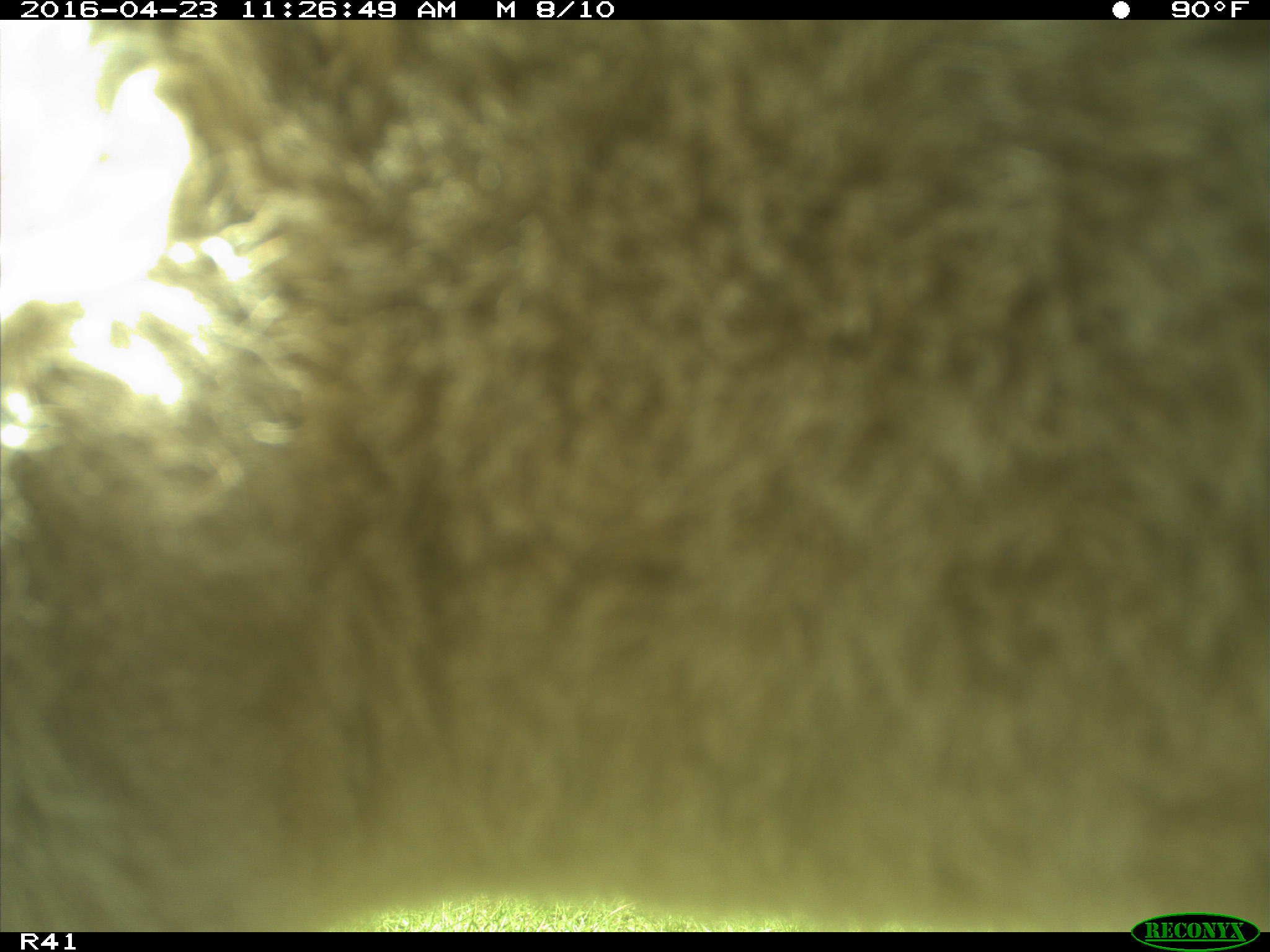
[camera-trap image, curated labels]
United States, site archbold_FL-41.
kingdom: Animalia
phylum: Chordata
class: Mammalia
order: Artiodactyla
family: Bovidae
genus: Bos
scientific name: Bos taurus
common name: domestic cow